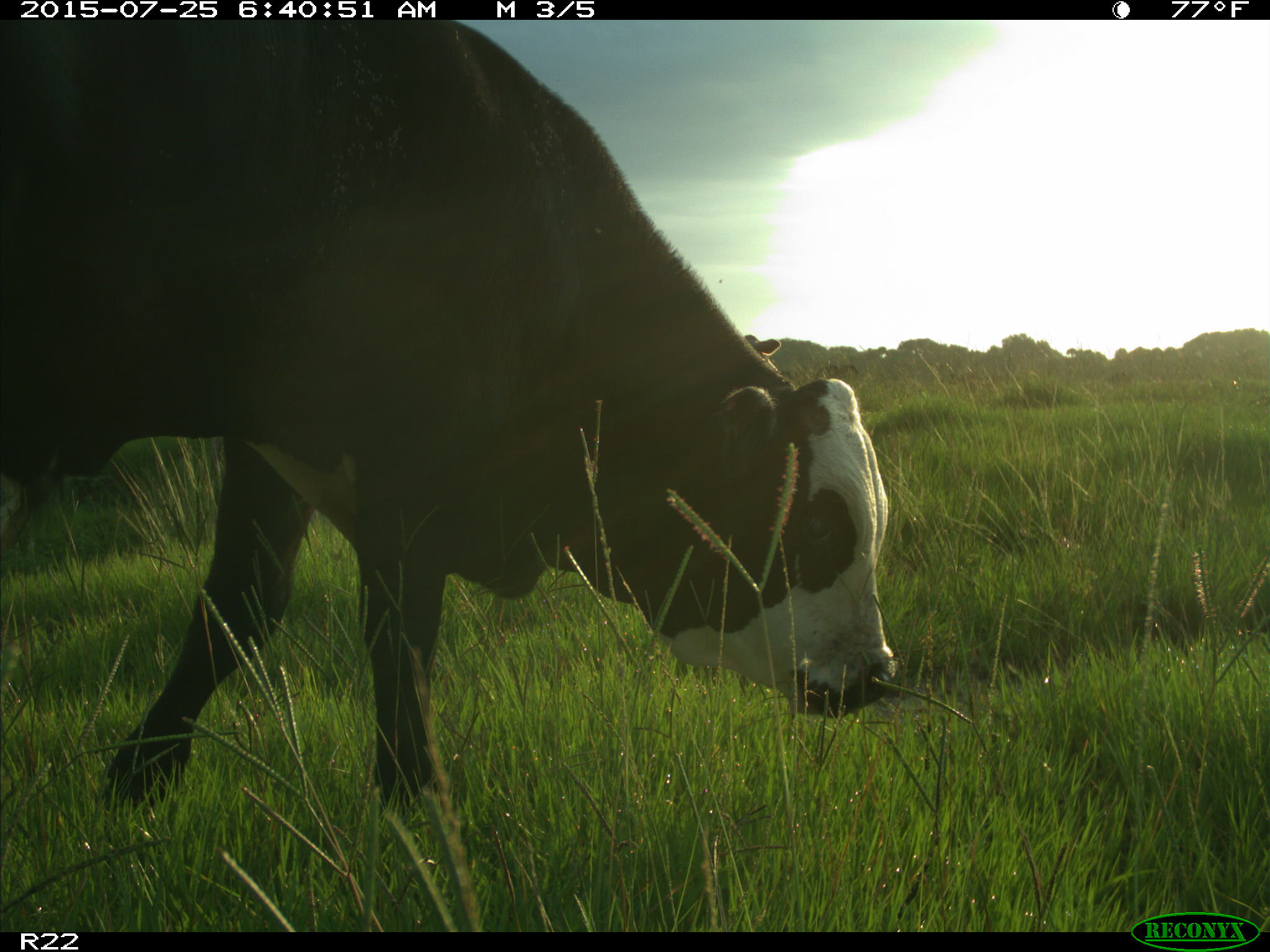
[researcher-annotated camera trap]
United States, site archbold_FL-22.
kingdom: Animalia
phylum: Chordata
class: Mammalia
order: Artiodactyla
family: Bovidae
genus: Bos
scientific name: Bos taurus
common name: domestic cow